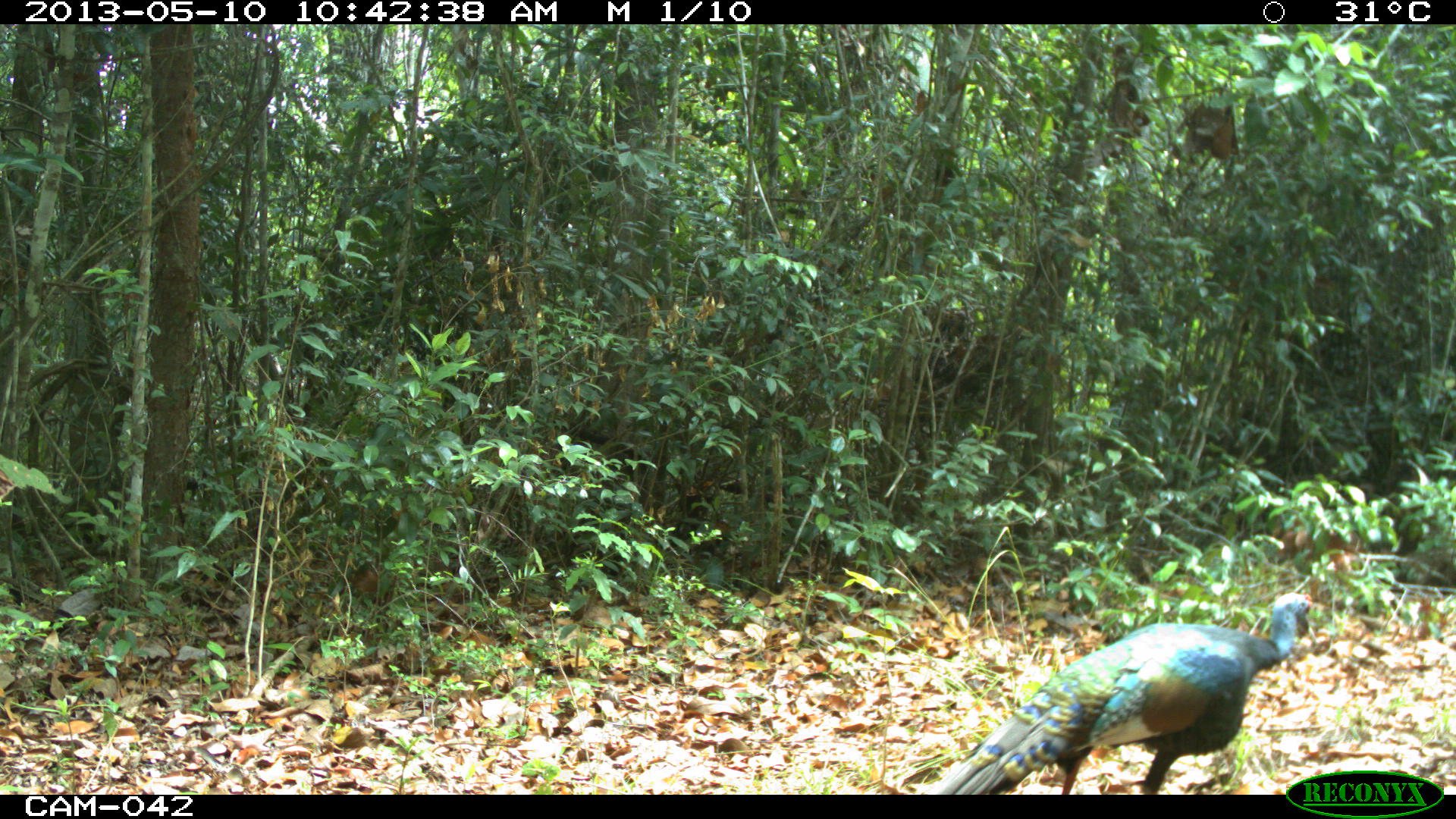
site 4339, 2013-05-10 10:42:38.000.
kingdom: Animalia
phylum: Chordata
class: Aves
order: Galliformes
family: Phasianidae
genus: Meleagris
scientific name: Meleagris ocellata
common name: ocellated turkey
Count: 1.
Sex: male.